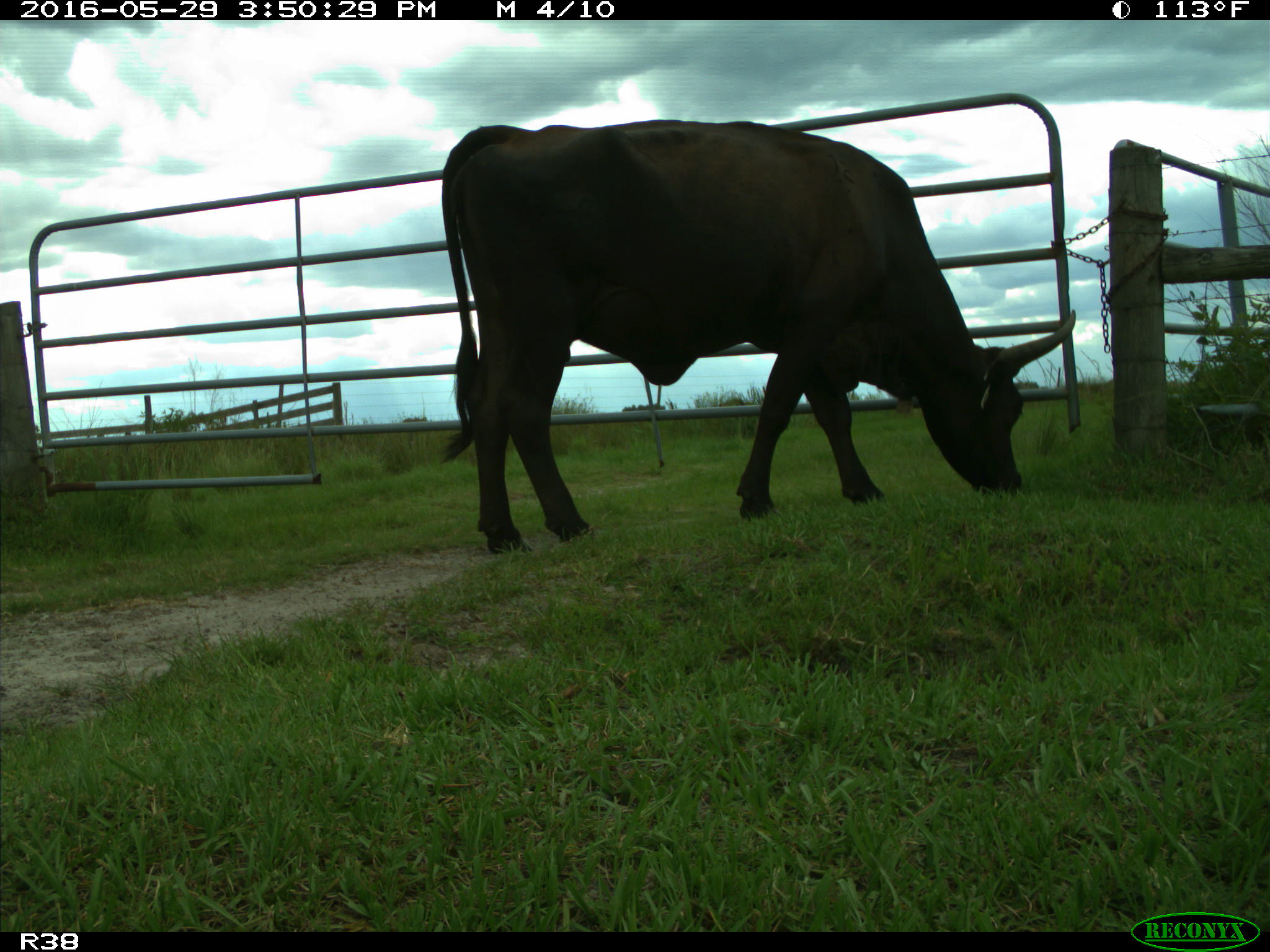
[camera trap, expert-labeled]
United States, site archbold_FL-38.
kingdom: Animalia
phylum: Chordata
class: Mammalia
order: Artiodactyla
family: Bovidae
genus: Bos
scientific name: Bos taurus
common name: domestic cow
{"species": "Bos taurus (domestic cow)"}